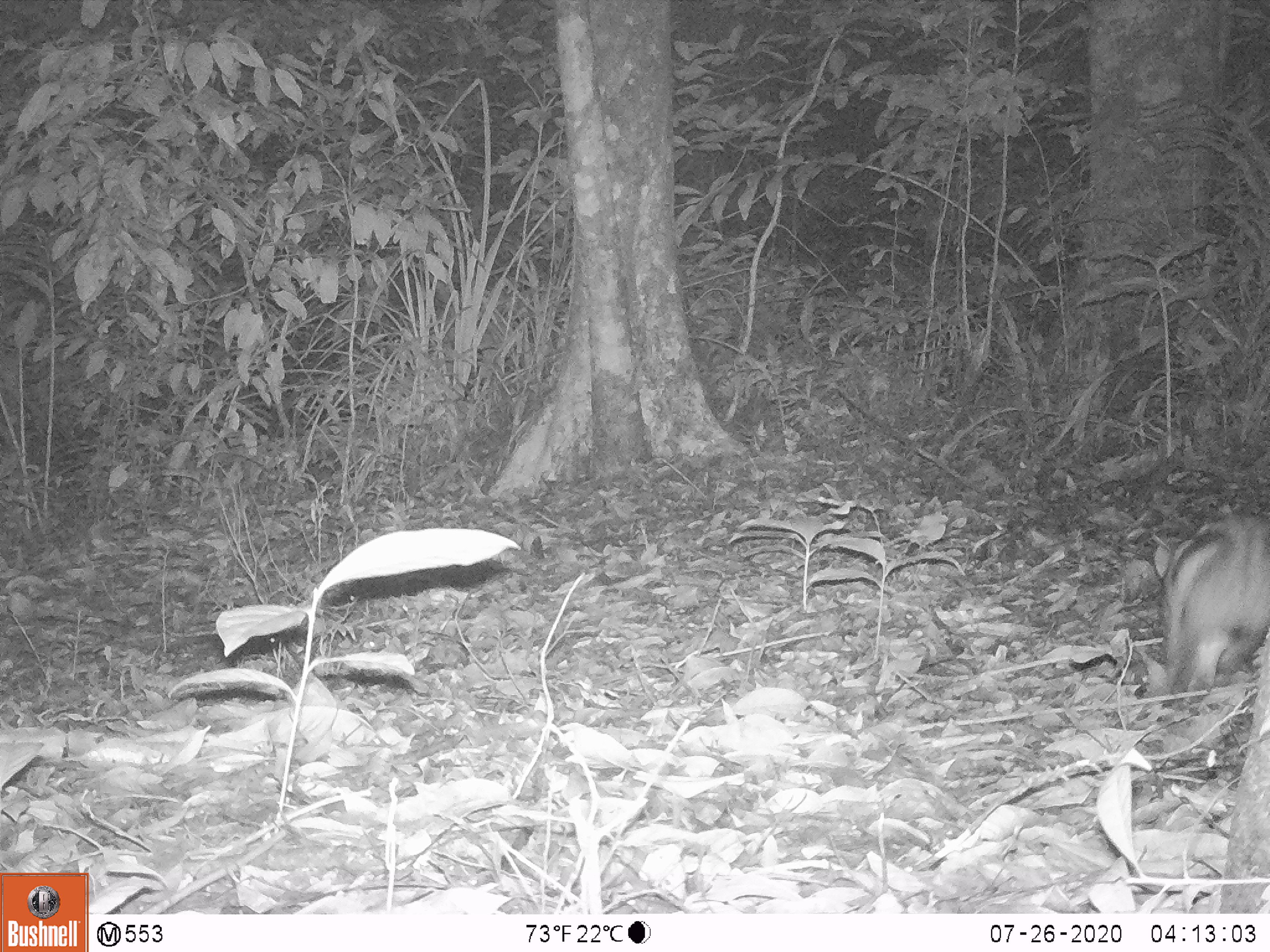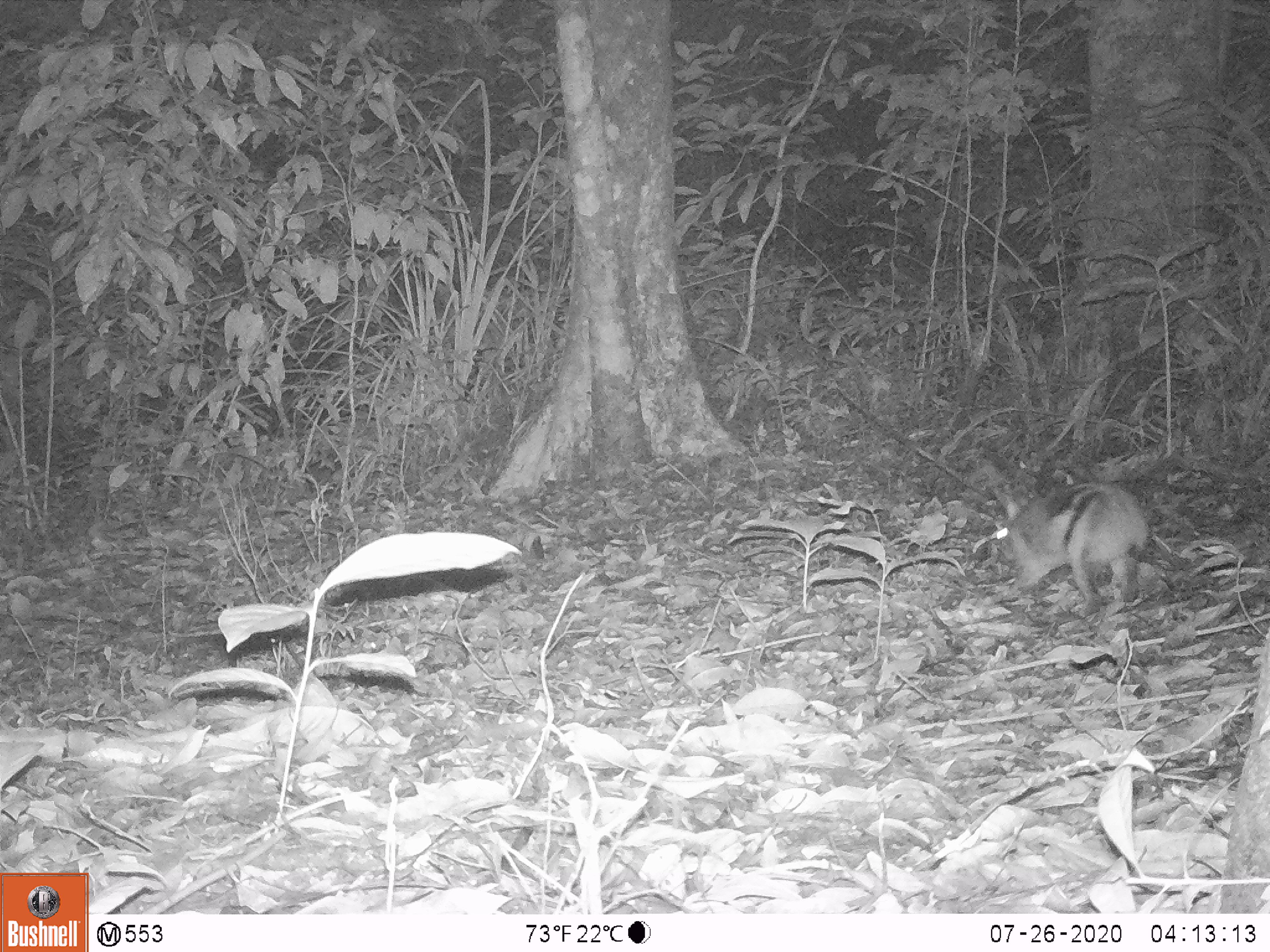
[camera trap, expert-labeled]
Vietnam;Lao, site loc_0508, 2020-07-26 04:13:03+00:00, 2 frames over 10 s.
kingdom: Animalia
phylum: Chordata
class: Mammalia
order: Lagomorpha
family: Leporidae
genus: Nesolagus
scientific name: Nesolagus timminsi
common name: annamite striped rabbit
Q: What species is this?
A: Annamite striped rabbit (Nesolagus timminsi).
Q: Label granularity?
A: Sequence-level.